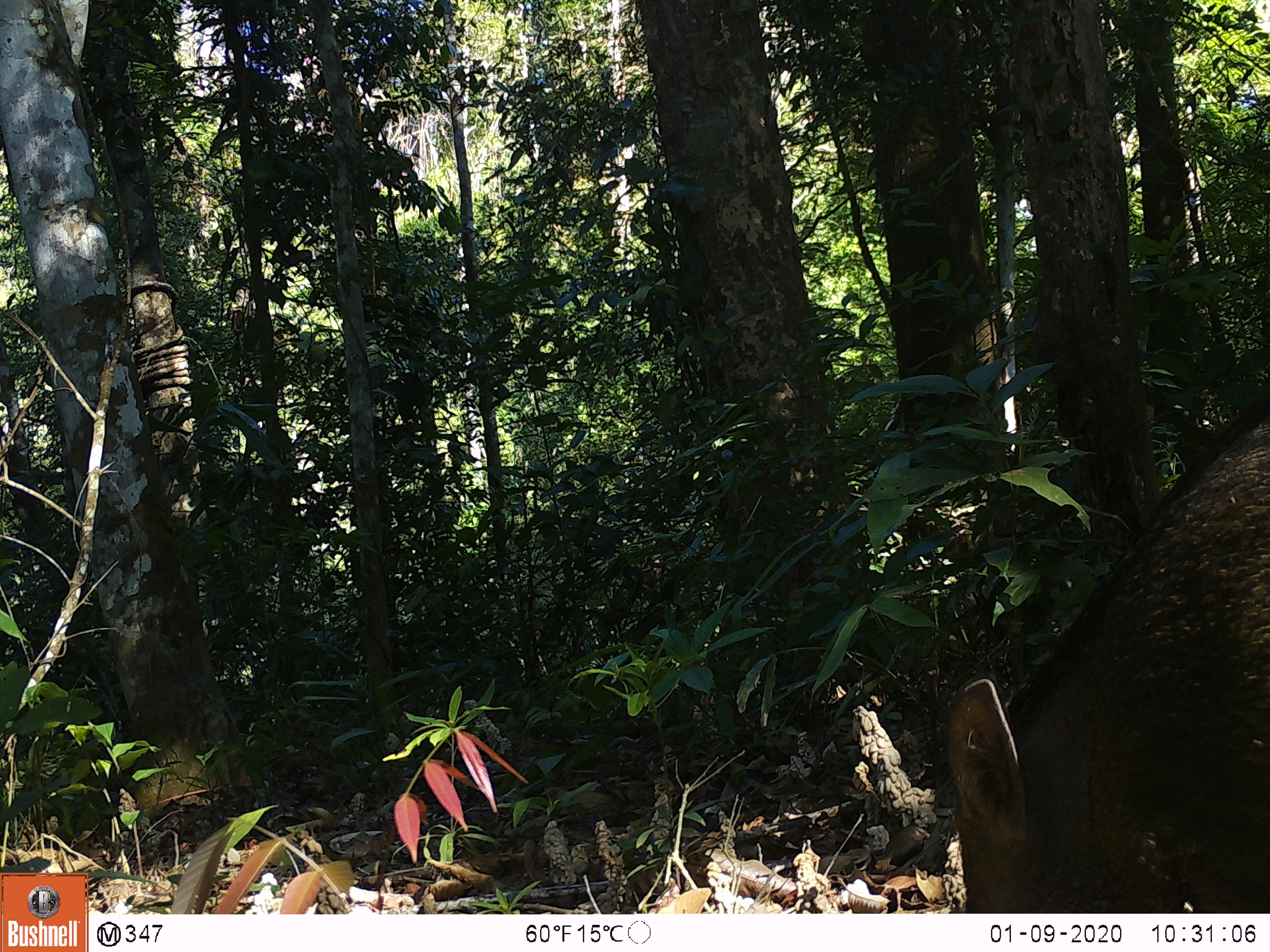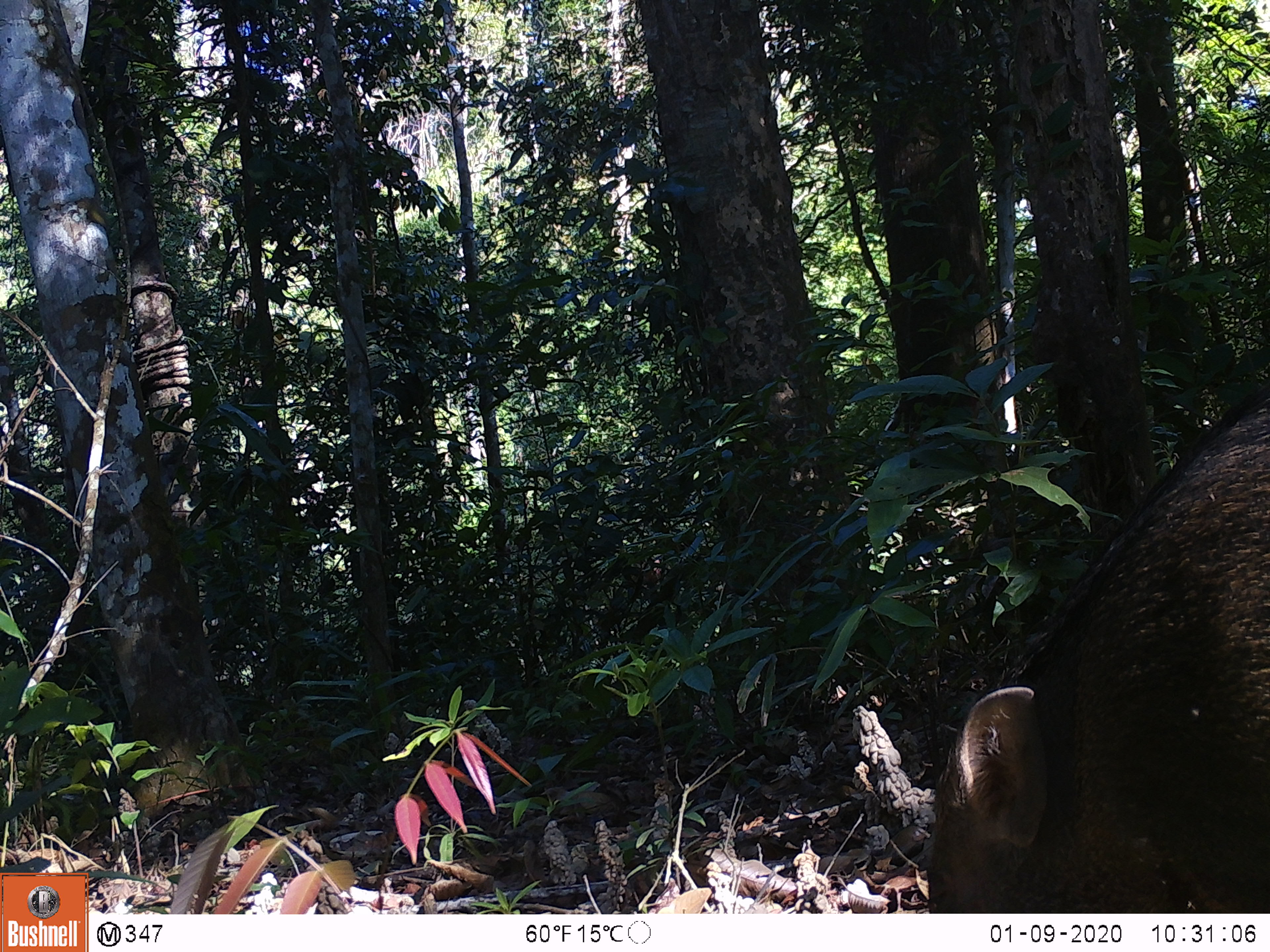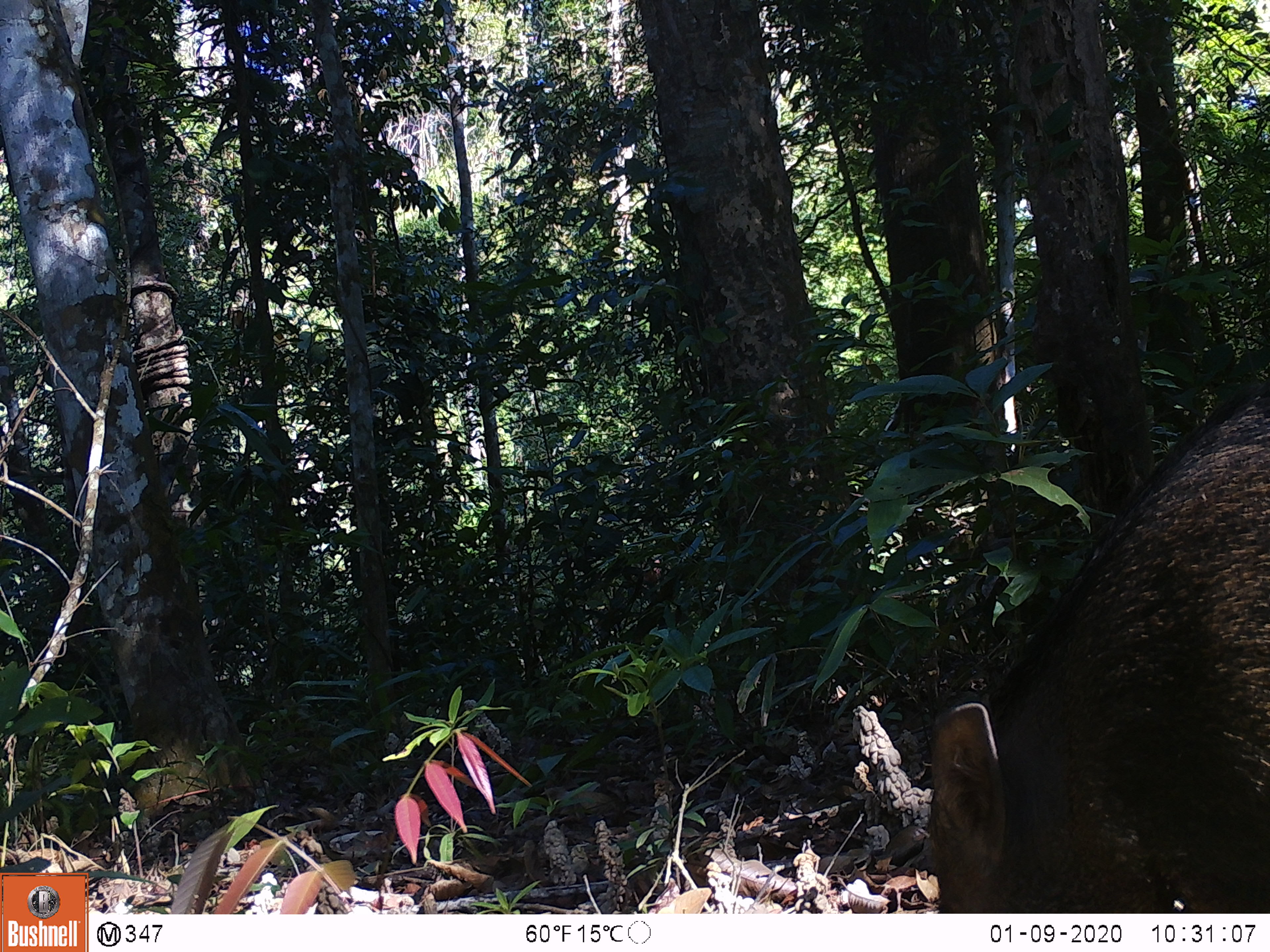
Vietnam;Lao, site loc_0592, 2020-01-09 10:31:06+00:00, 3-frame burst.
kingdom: Animalia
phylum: Chordata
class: Mammalia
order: Artiodactyla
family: Suidae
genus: Sus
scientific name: Sus scrofa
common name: eurasian wild pig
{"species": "eurasian wild pig (Sus scrofa)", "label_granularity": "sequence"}